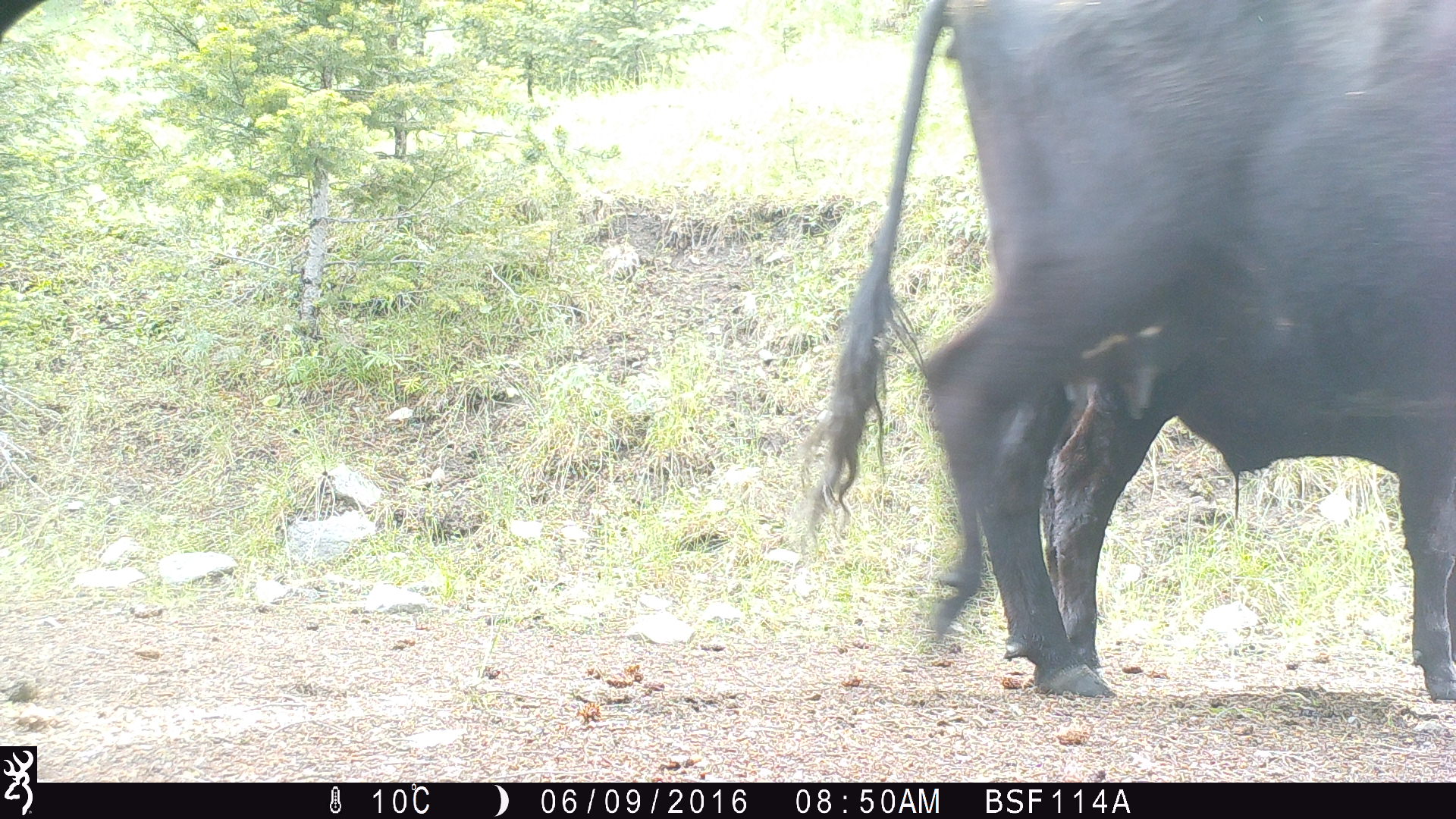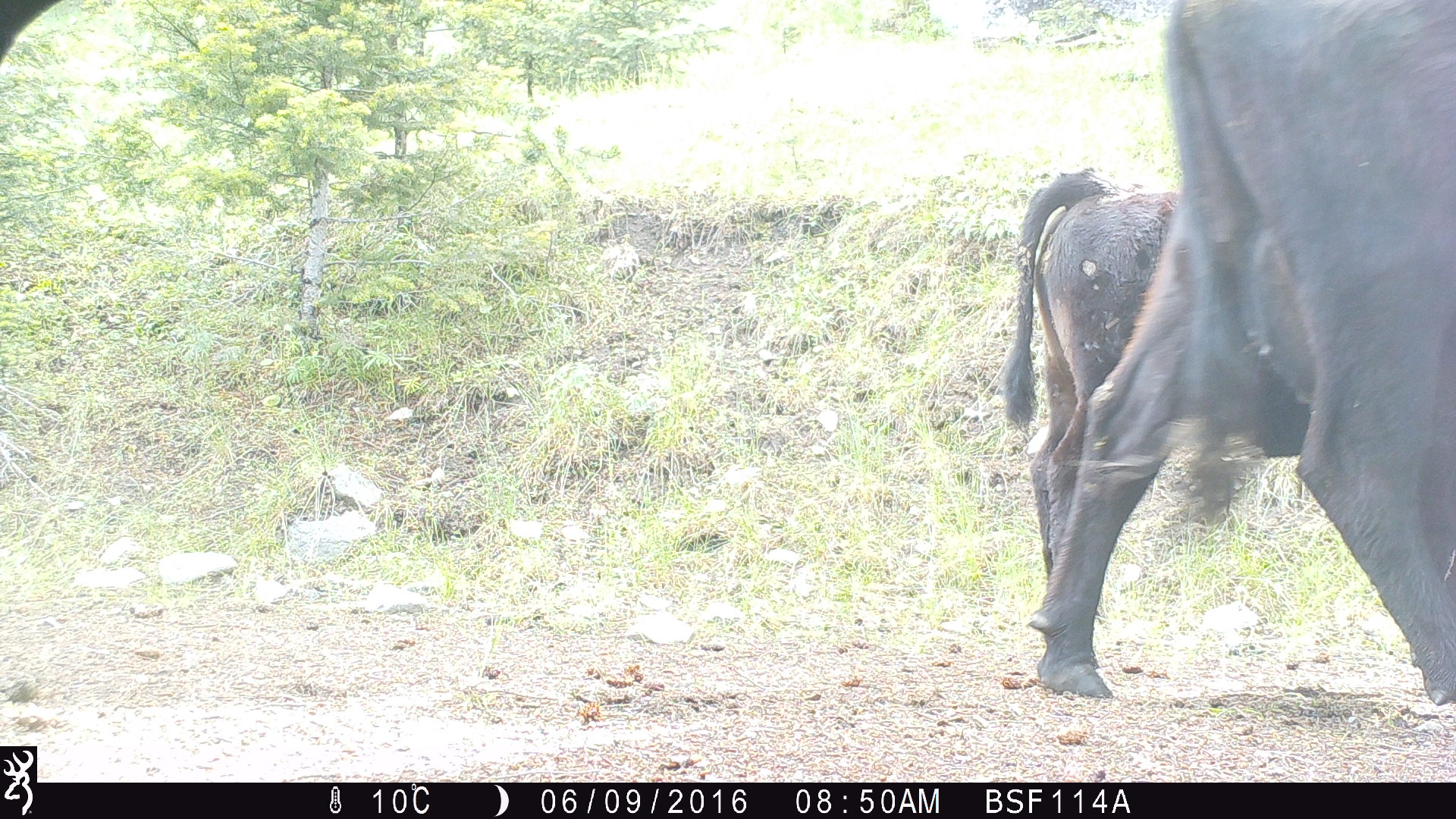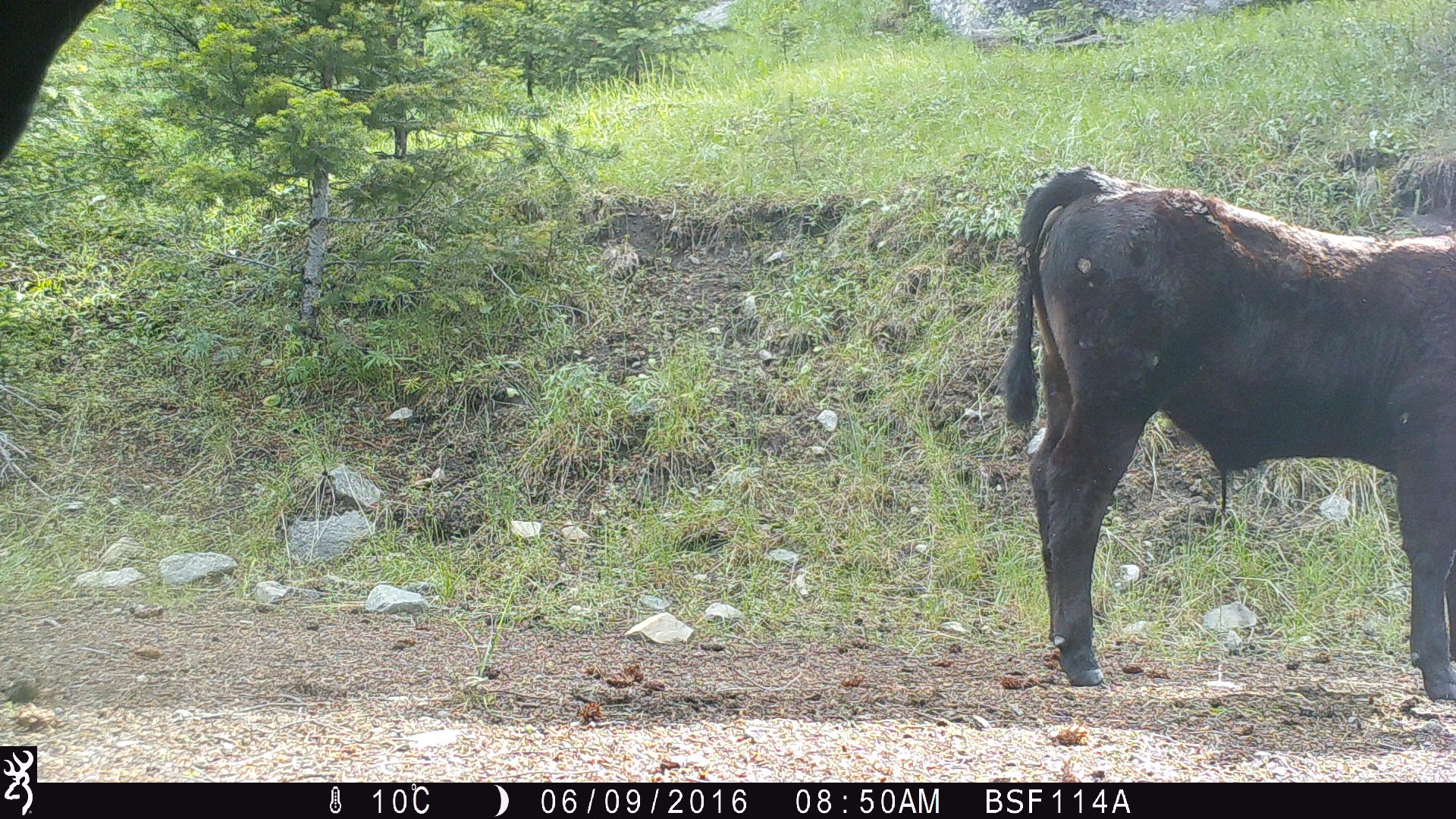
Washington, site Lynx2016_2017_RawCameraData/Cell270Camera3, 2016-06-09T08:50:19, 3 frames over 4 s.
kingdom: Animalia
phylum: Chordata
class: Mammalia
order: Artiodactyla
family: Bovidae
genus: Bos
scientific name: Bos taurus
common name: domestic cattle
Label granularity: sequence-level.